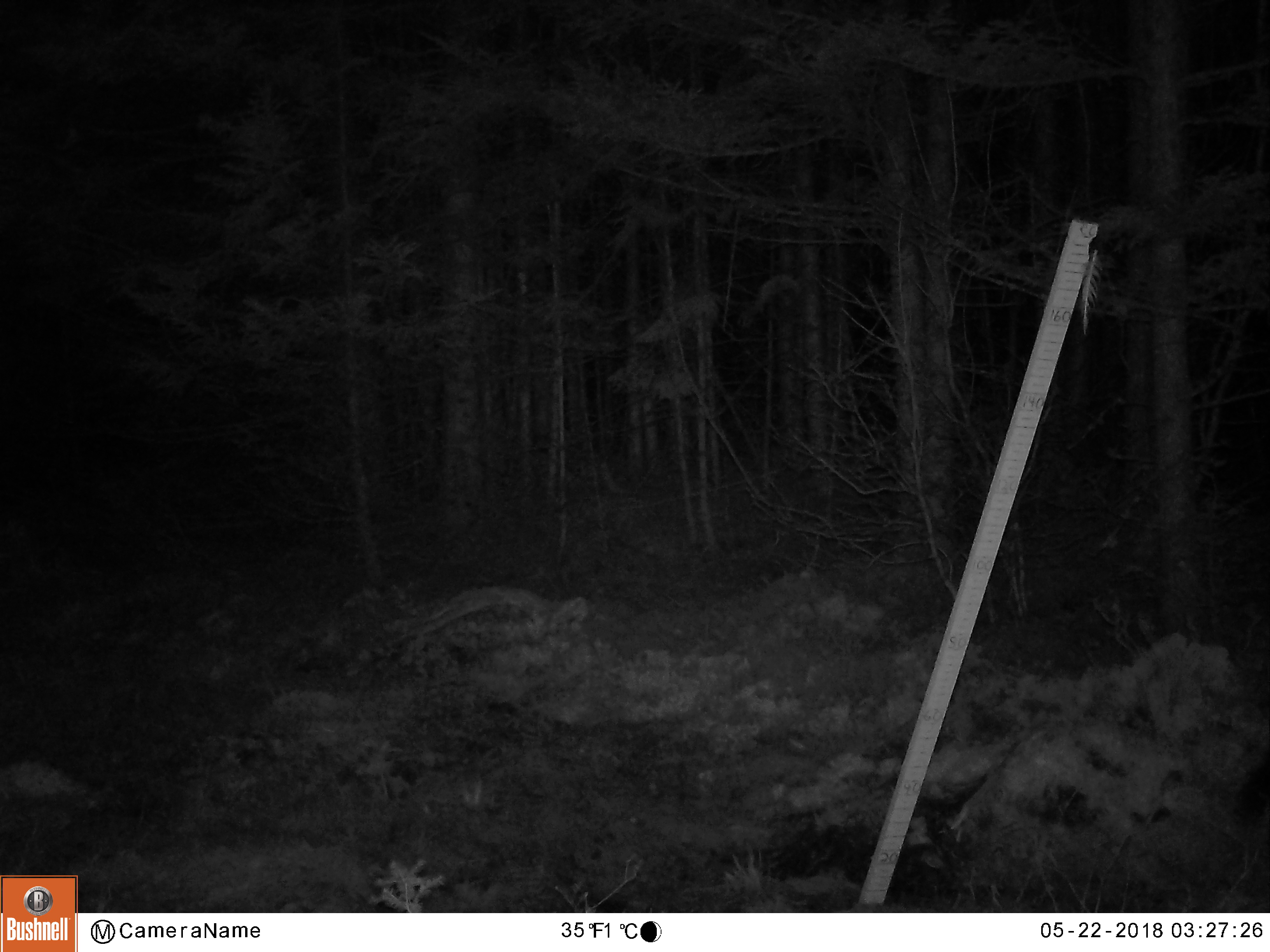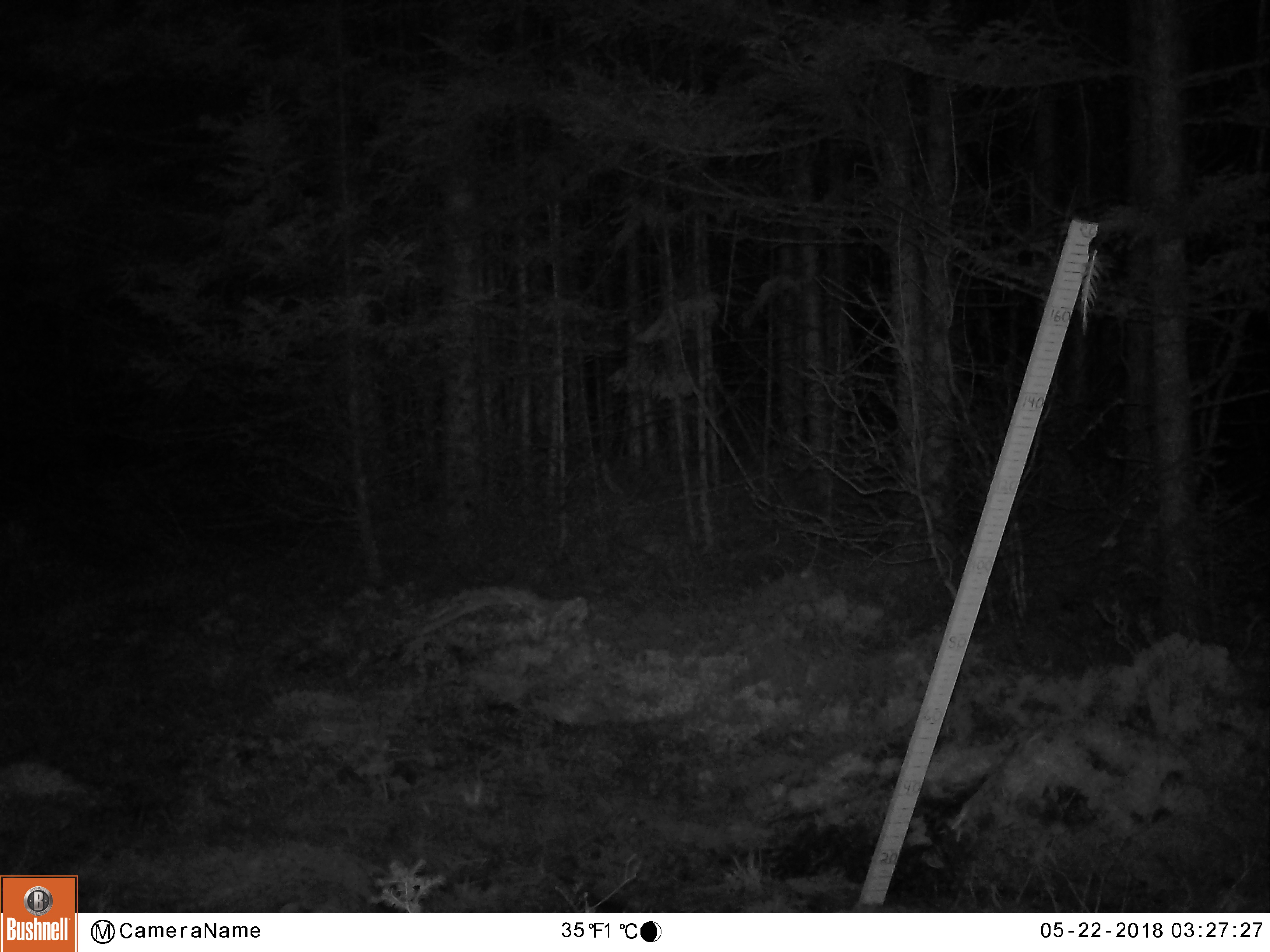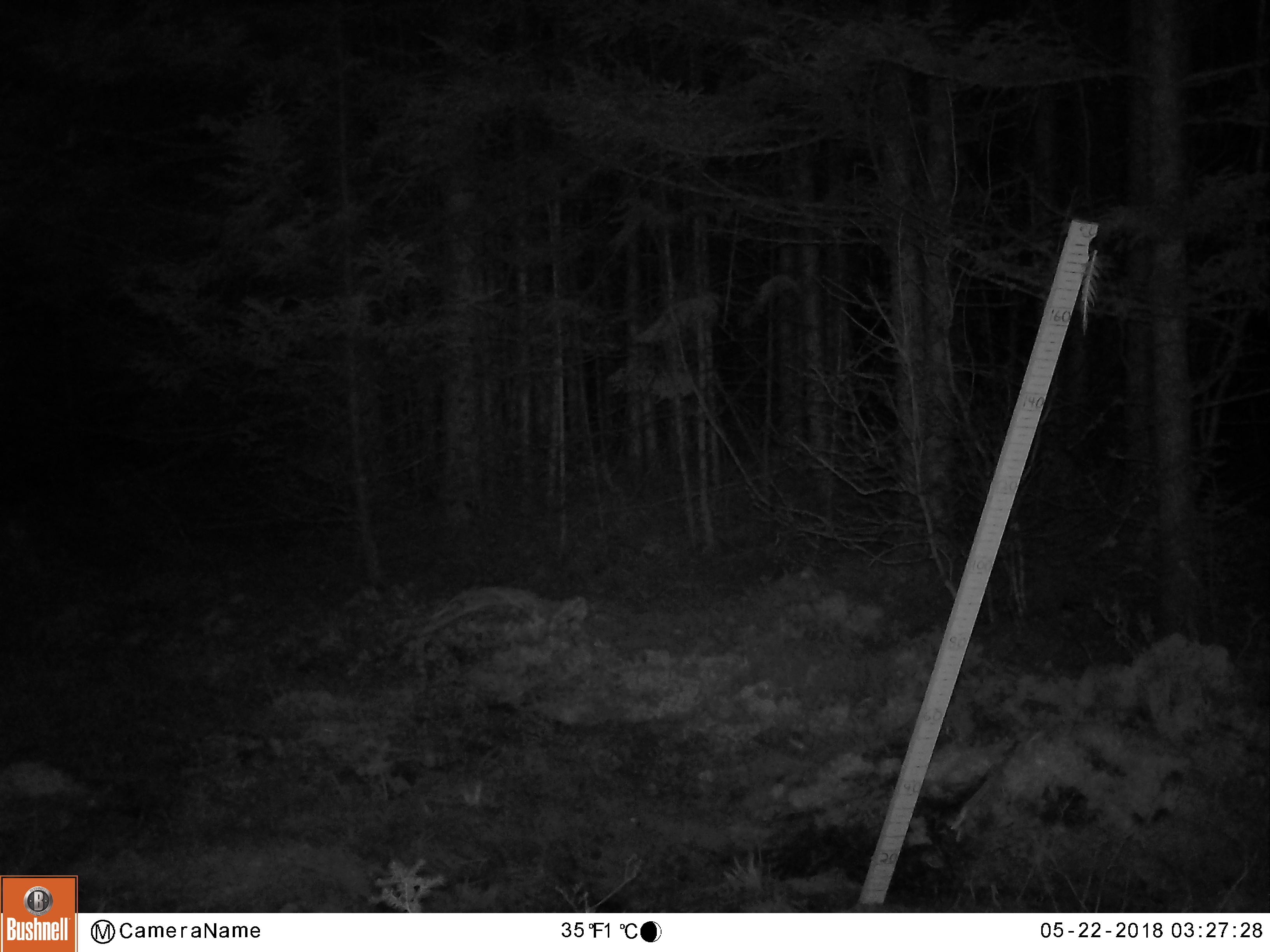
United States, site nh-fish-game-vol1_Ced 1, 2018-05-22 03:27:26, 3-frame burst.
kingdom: Animalia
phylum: Chordata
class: Mammalia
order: Artiodactyla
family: Cervidae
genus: Alces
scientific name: Alces alces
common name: moose